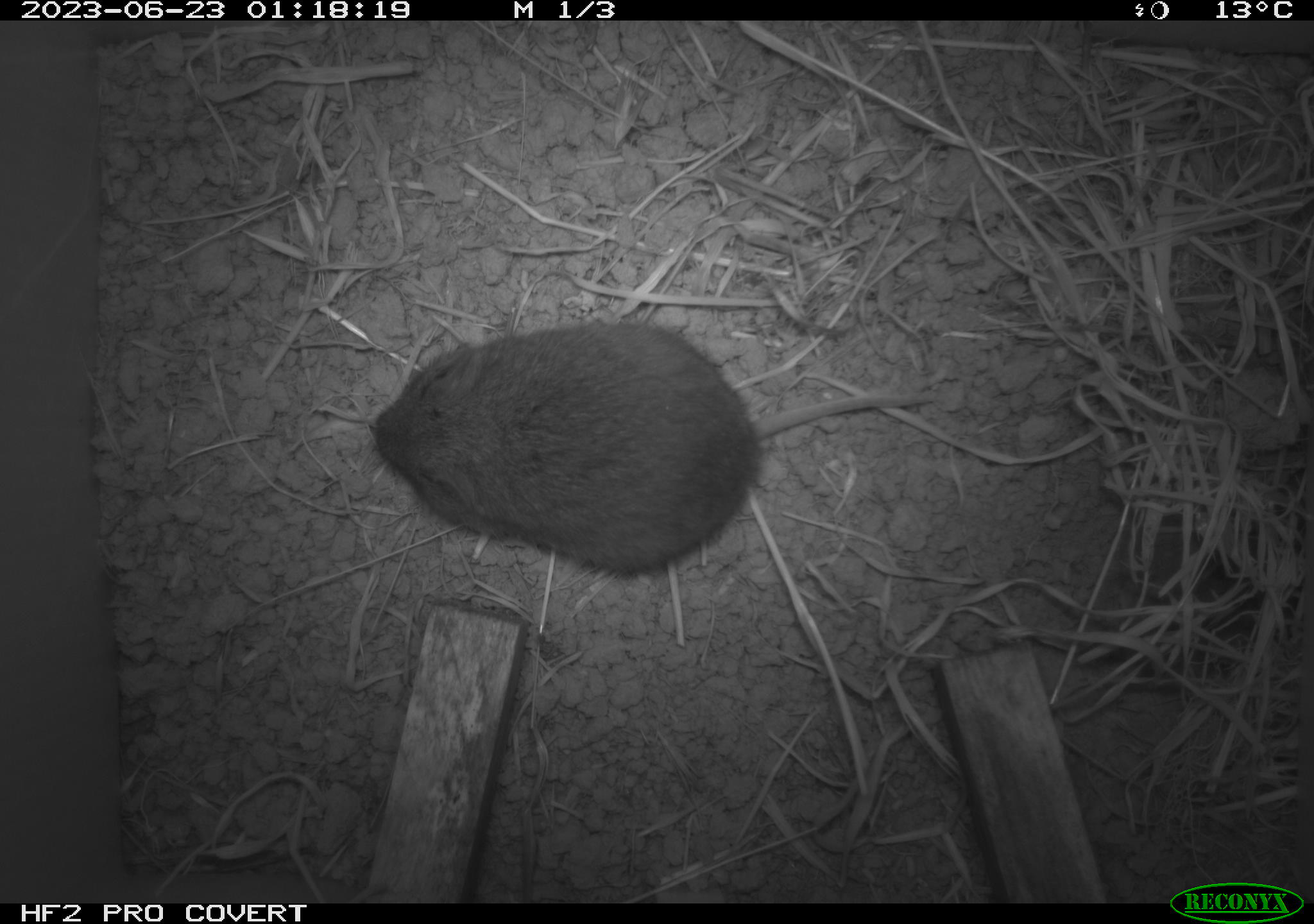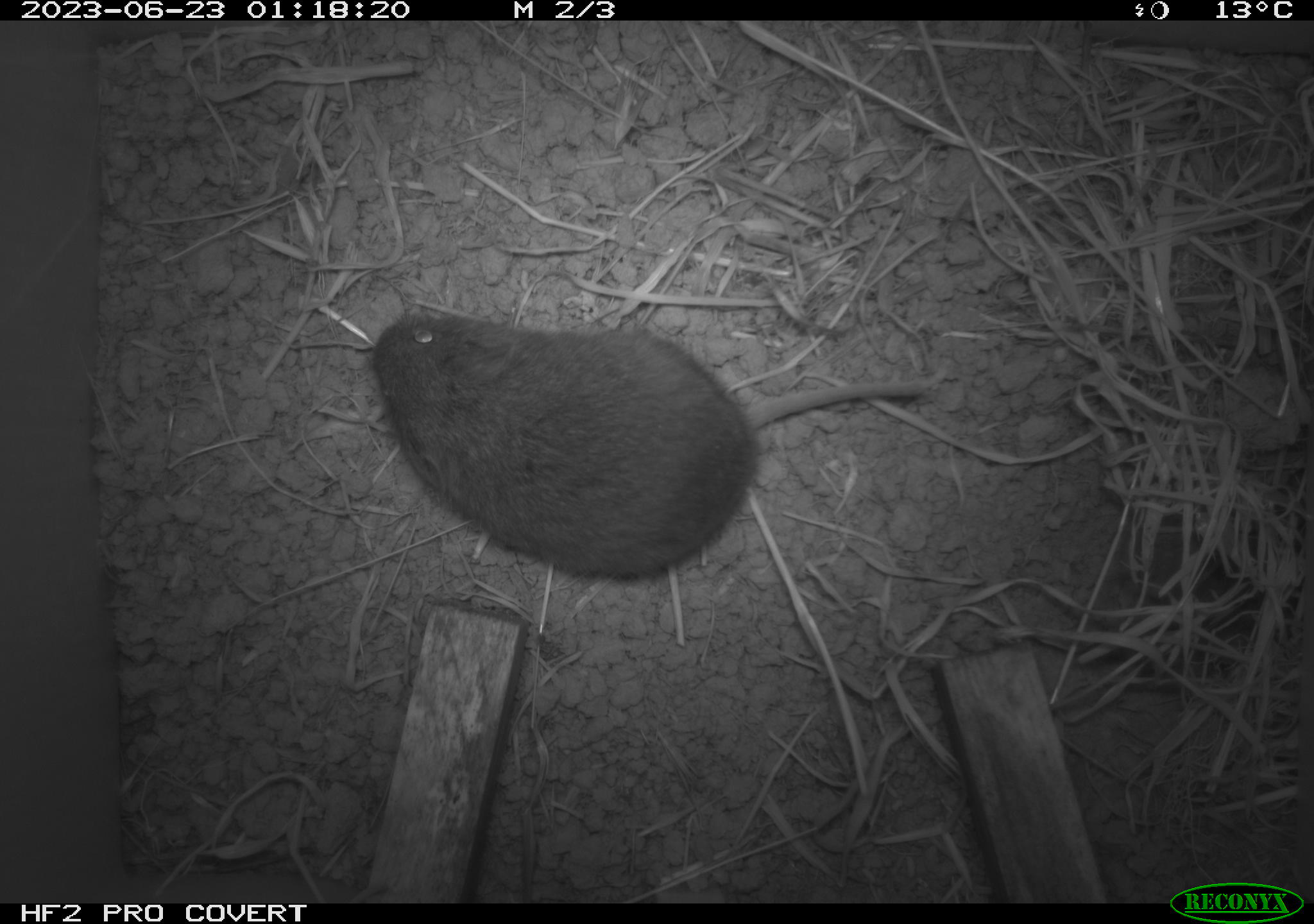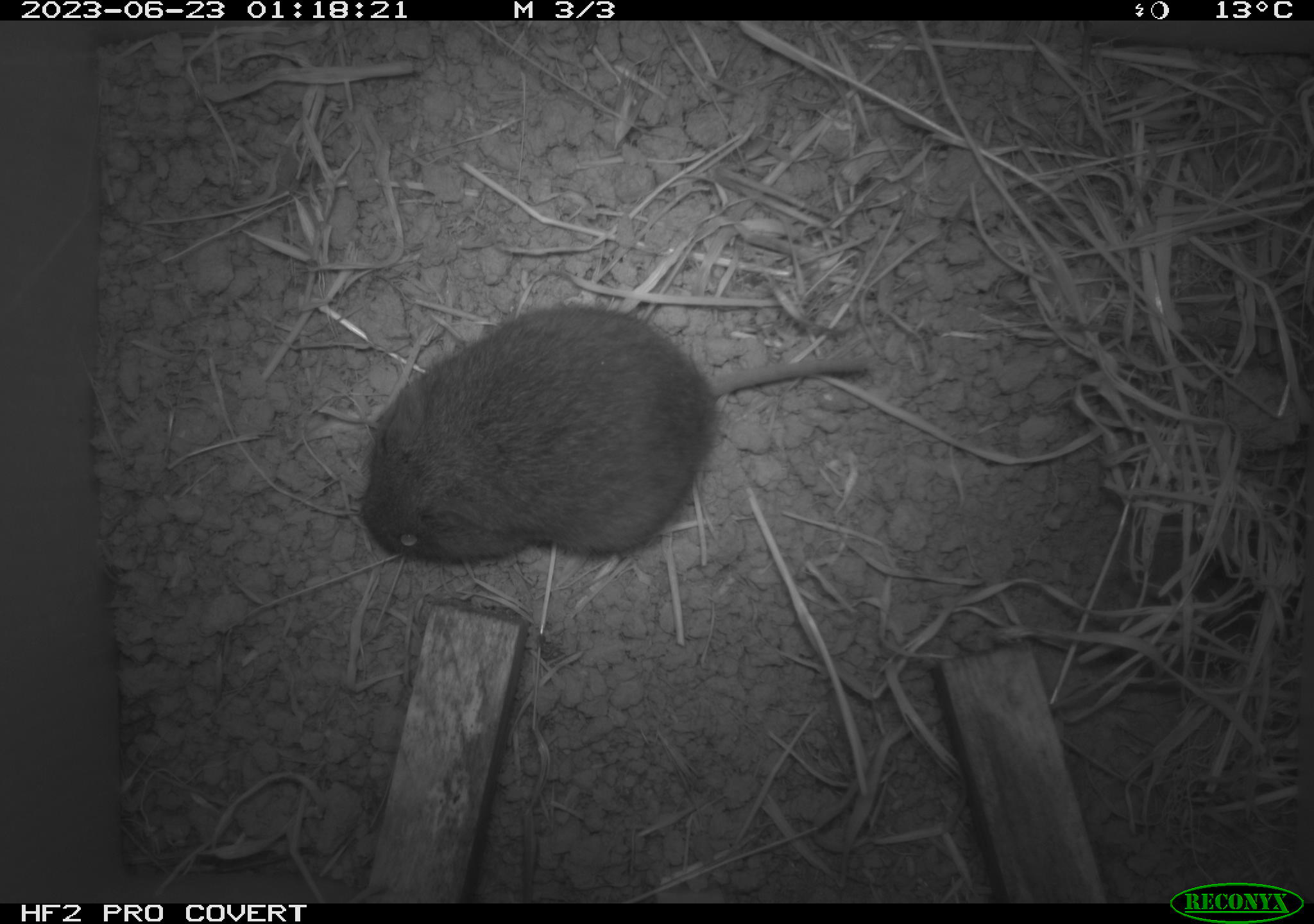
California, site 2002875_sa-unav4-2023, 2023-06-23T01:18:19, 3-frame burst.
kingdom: Animalia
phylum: Chordata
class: Mammalia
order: Rodentia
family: Cricetidae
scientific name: Arvicolinae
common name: voles, lemmings, and muskrats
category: arvicolinae subfamily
Arvicolinae subfamily (voles, lemmings, and muskrats) (Arvicolinae).